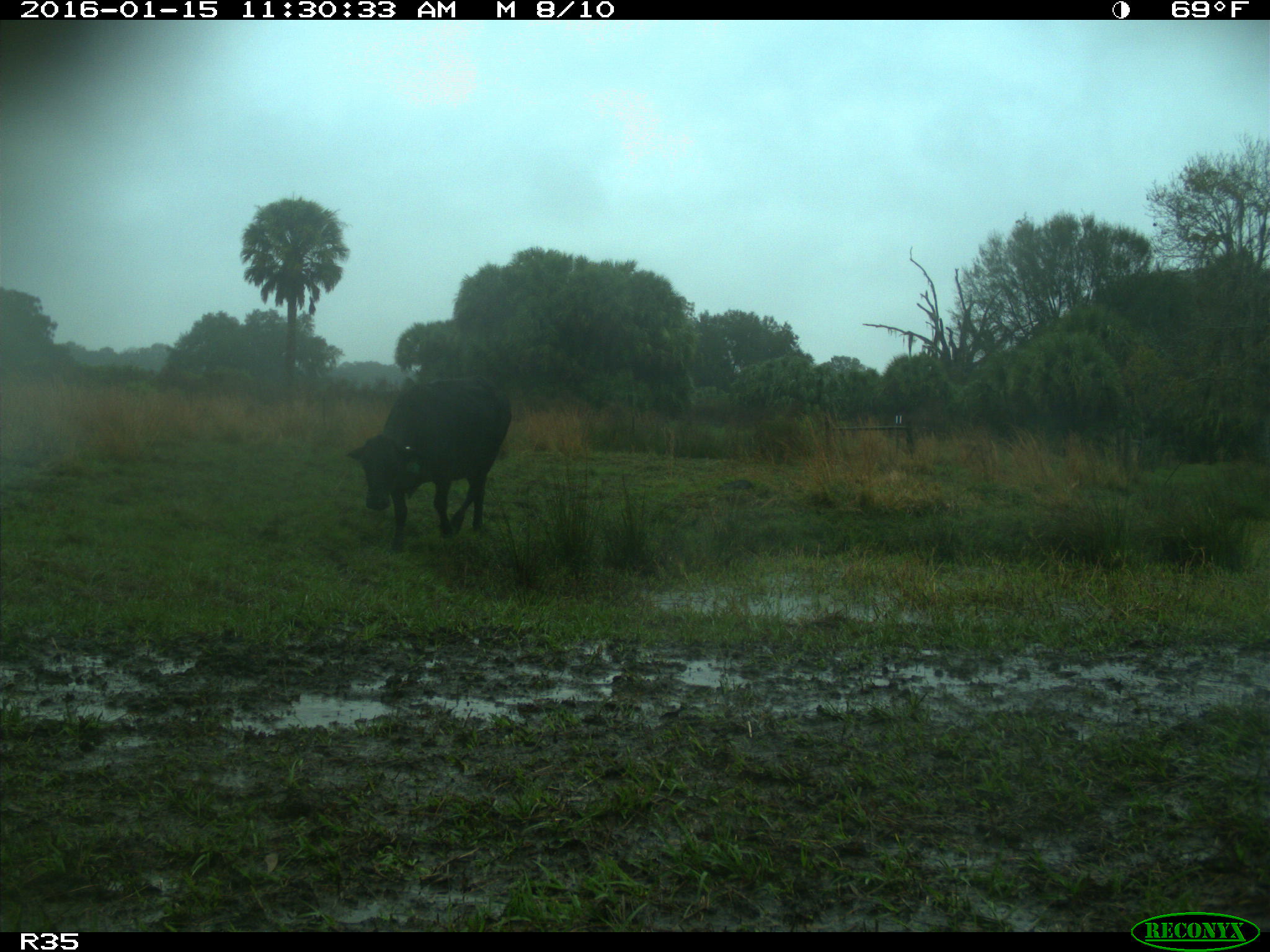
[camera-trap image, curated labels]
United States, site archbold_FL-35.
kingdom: Animalia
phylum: Chordata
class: Mammalia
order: Artiodactyla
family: Bovidae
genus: Bos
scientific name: Bos taurus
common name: domestic cow